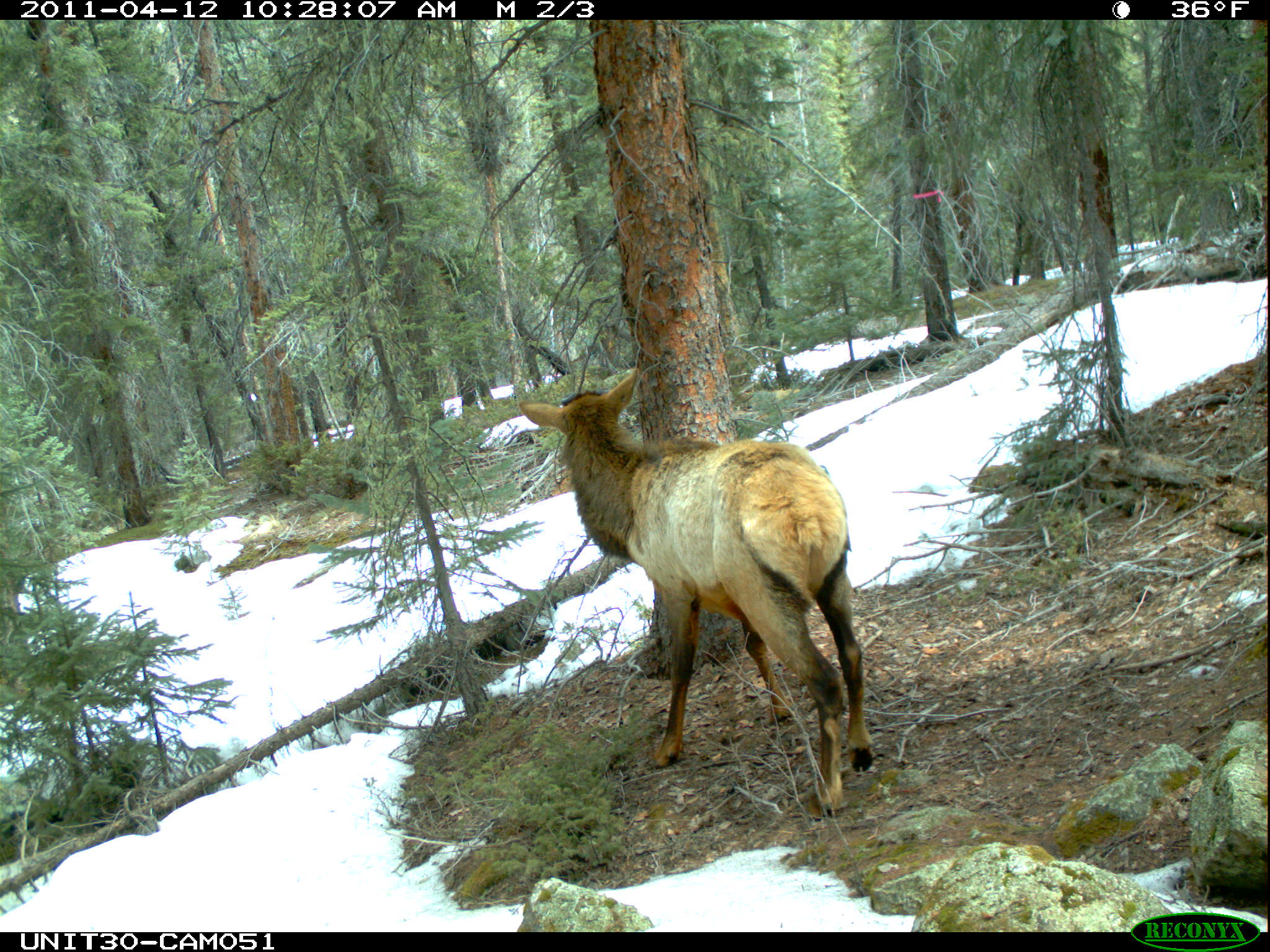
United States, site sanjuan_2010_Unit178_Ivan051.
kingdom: Animalia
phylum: Chordata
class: Mammalia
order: Artiodactyla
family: Cervidae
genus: Cervus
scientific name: Cervus elaphus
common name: red deer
Cervus elaphus (red deer).